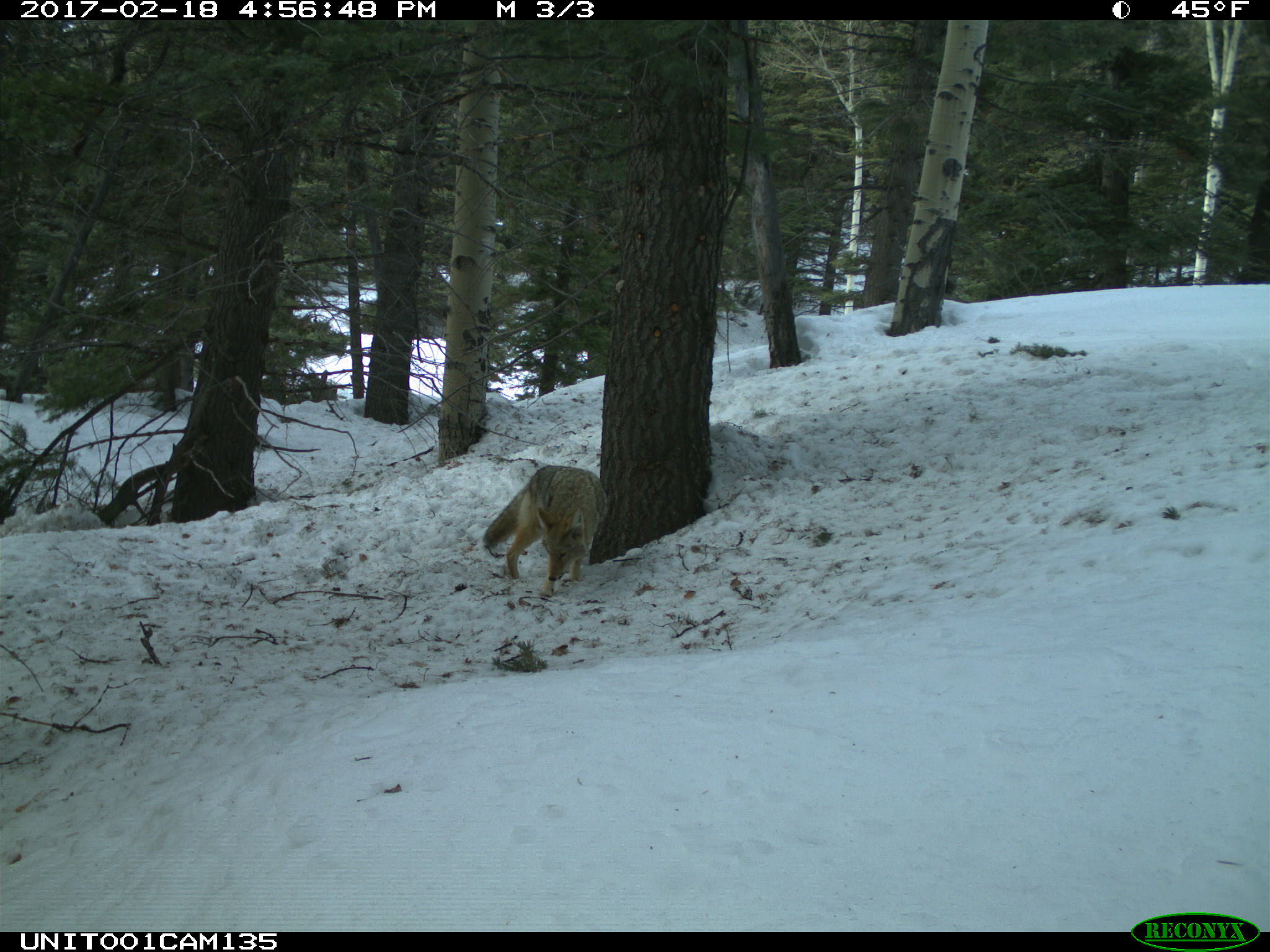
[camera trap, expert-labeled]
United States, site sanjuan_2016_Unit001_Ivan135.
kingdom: Animalia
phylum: Chordata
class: Mammalia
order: Carnivora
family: Canidae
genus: Canis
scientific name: Canis latrans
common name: coyote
Canis latrans (coyote).